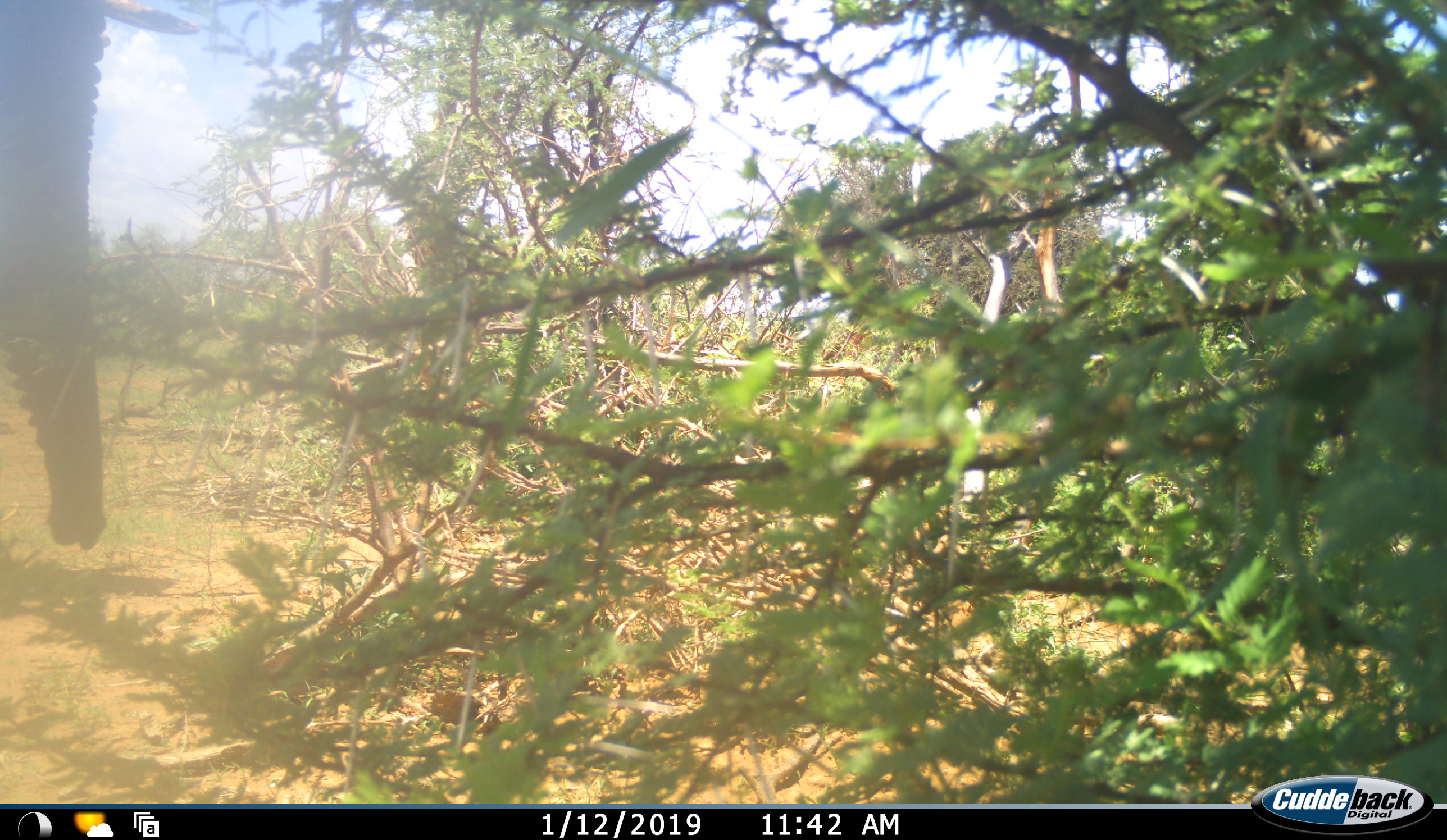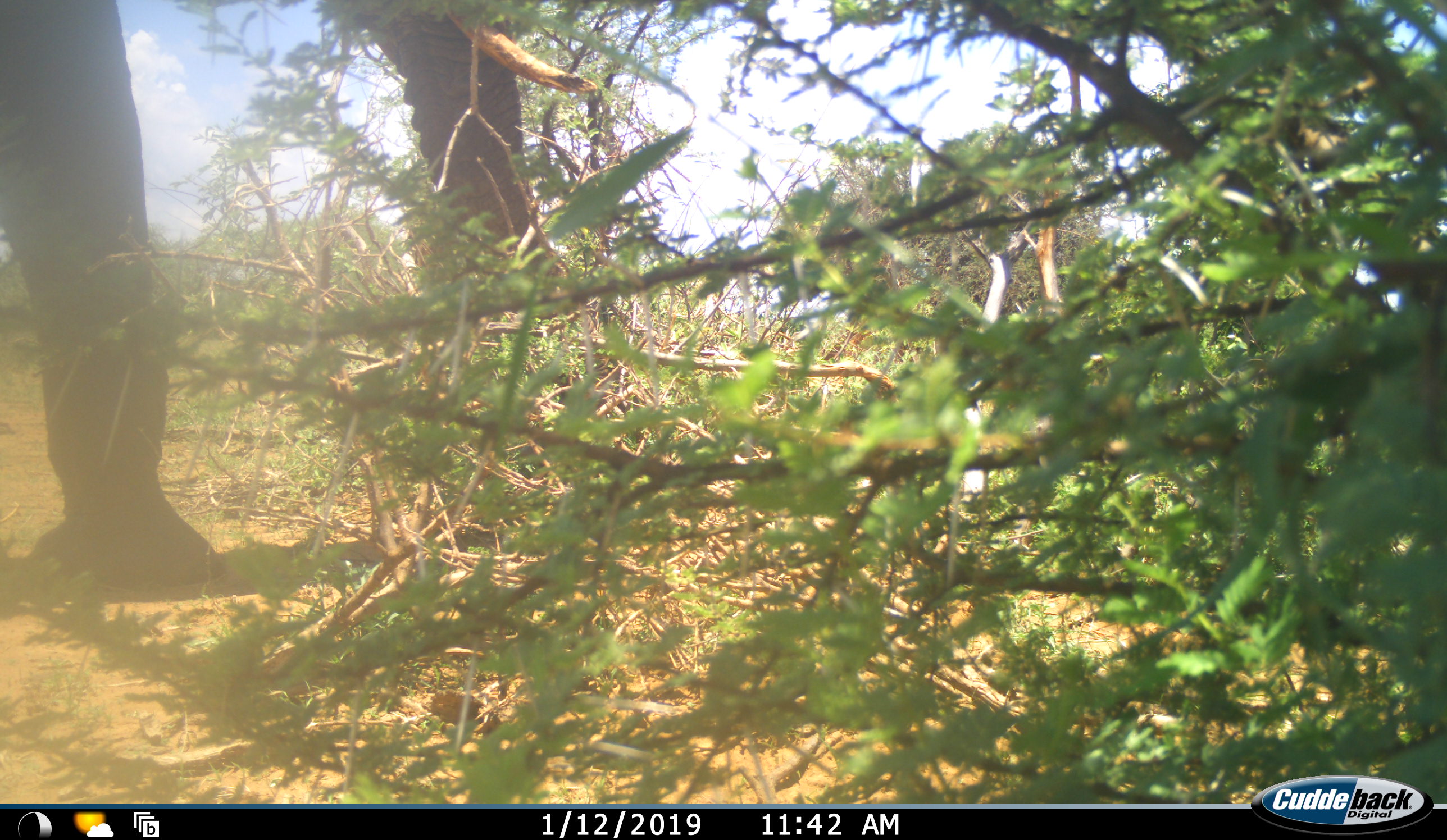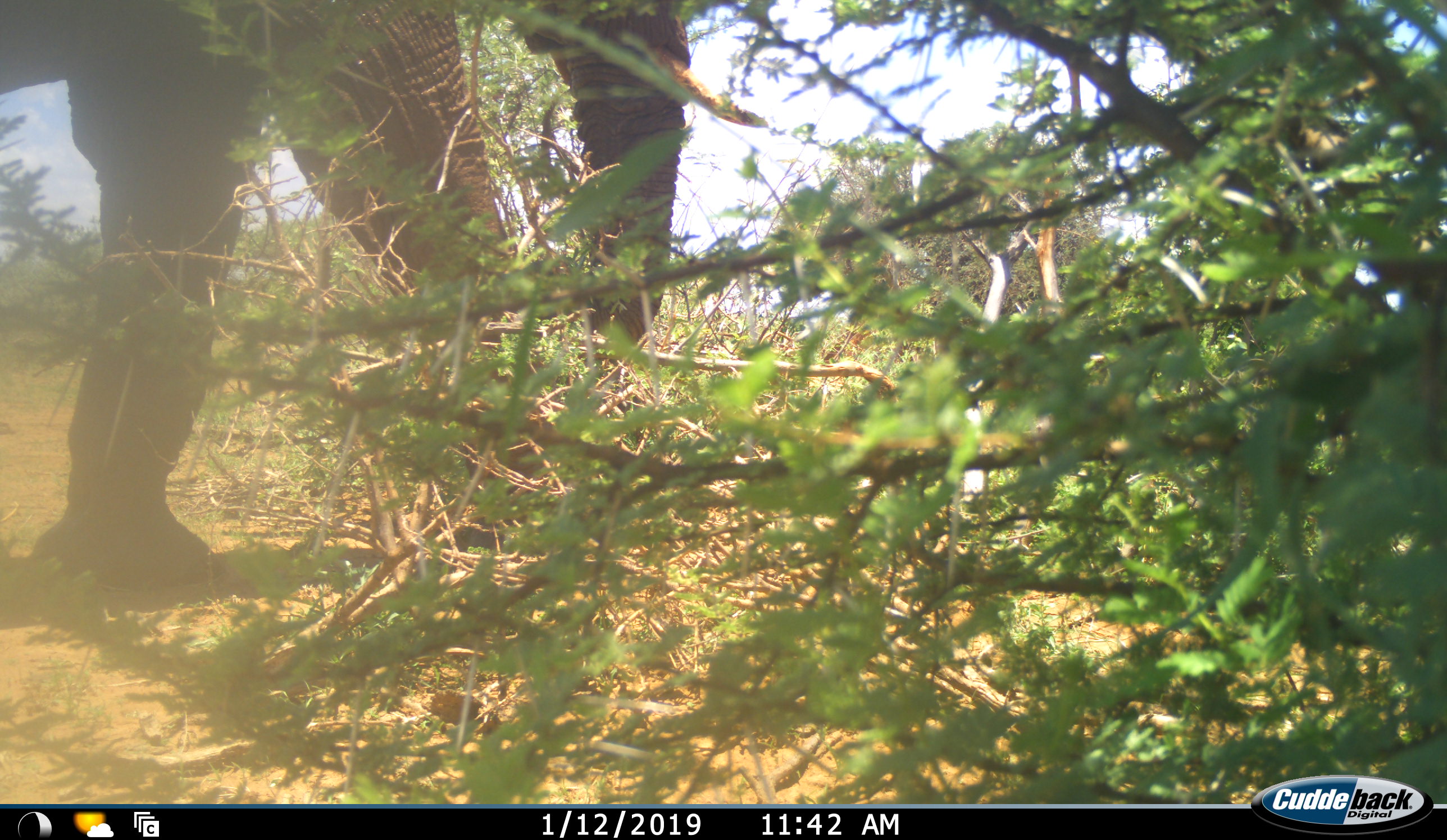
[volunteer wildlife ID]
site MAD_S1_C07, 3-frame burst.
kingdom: Animalia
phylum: Chordata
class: Mammalia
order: Proboscidea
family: Elephantidae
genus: Loxodonta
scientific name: Loxodonta africana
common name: african bush elephant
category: elephant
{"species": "elephant (african bush elephant) (Loxodonta africana)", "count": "1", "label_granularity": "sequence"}